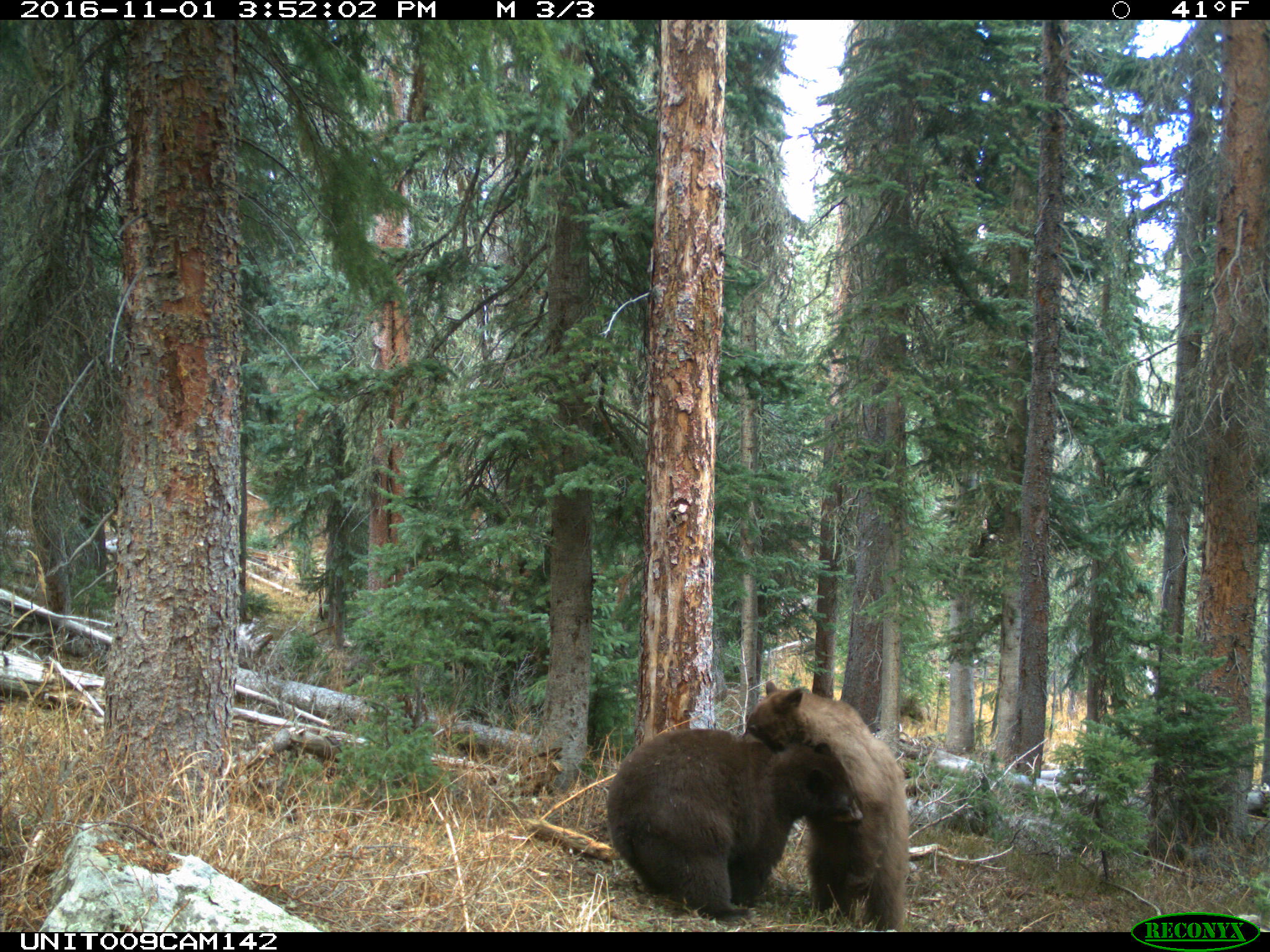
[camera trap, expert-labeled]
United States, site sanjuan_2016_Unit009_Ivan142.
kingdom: Animalia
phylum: Chordata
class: Mammalia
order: Carnivora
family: Ursidae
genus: Ursus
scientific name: Ursus americanus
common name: american black bear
Ursus americanus (american black bear).